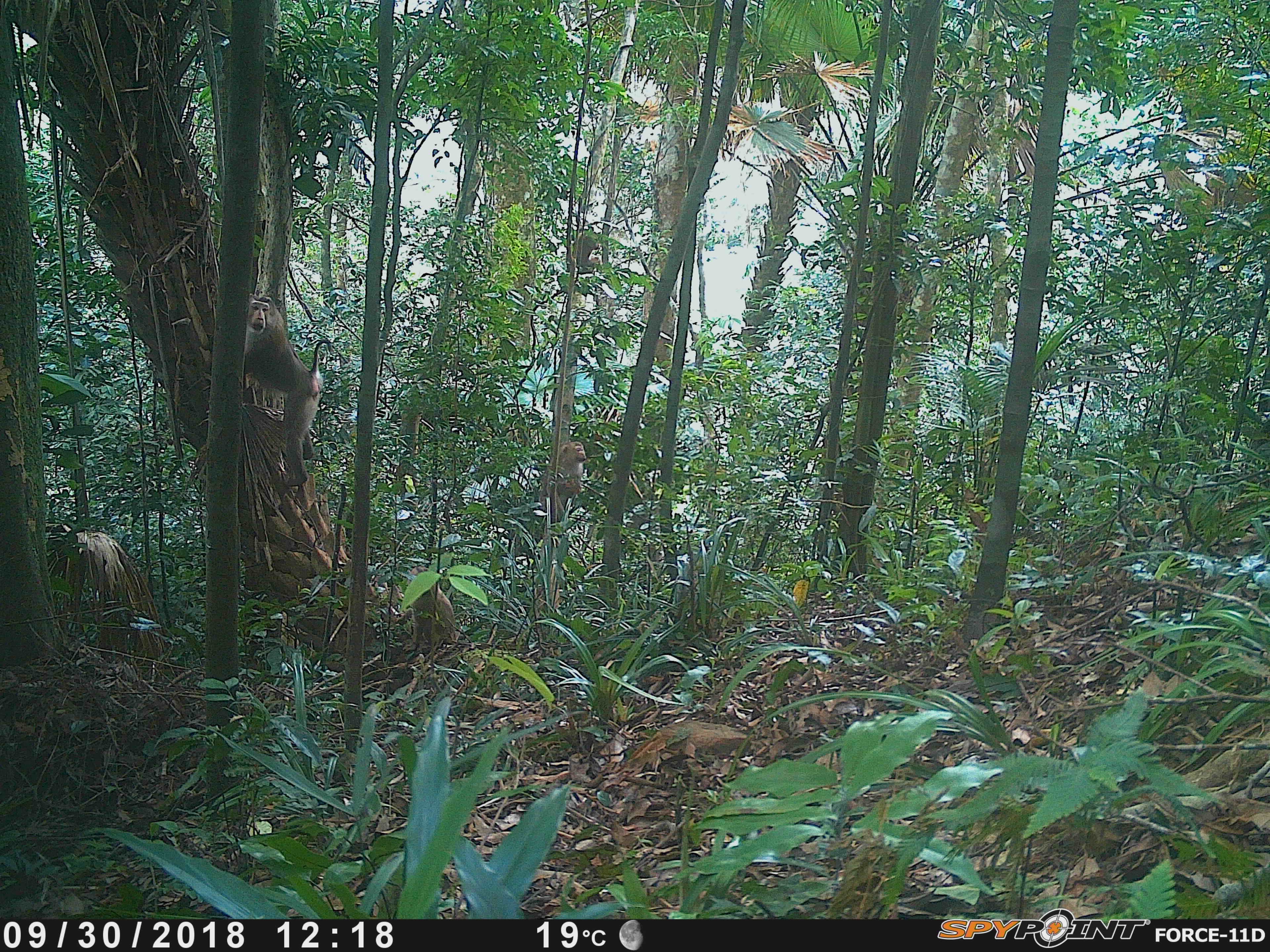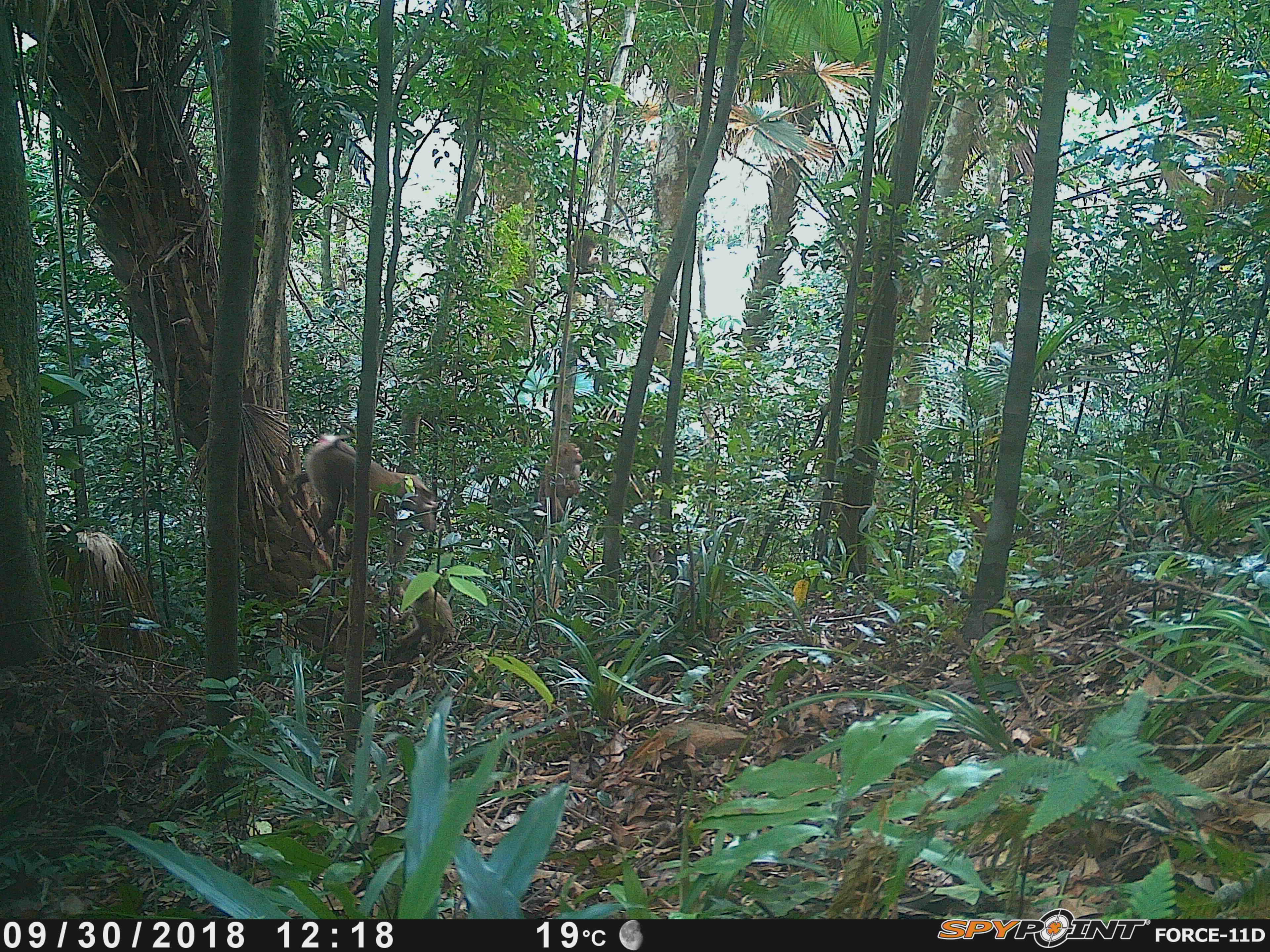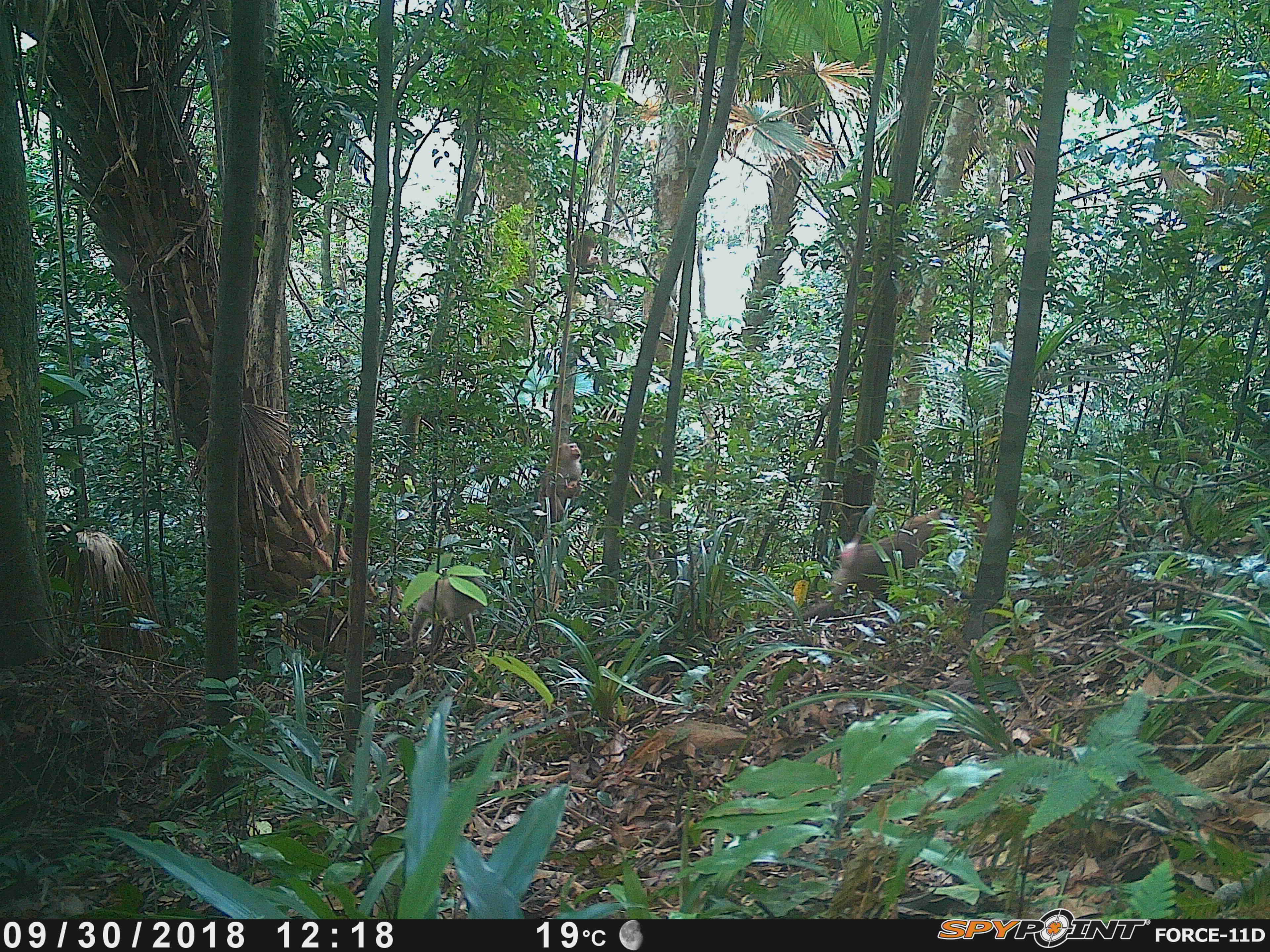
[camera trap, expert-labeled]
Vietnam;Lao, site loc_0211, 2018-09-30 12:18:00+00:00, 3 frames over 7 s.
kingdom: Animalia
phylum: Chordata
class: Mammalia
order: Primates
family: Cercopithecidae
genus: Macaca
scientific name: Macaca nemestrina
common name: pig-tailed macaque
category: pig tailed macaque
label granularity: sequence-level